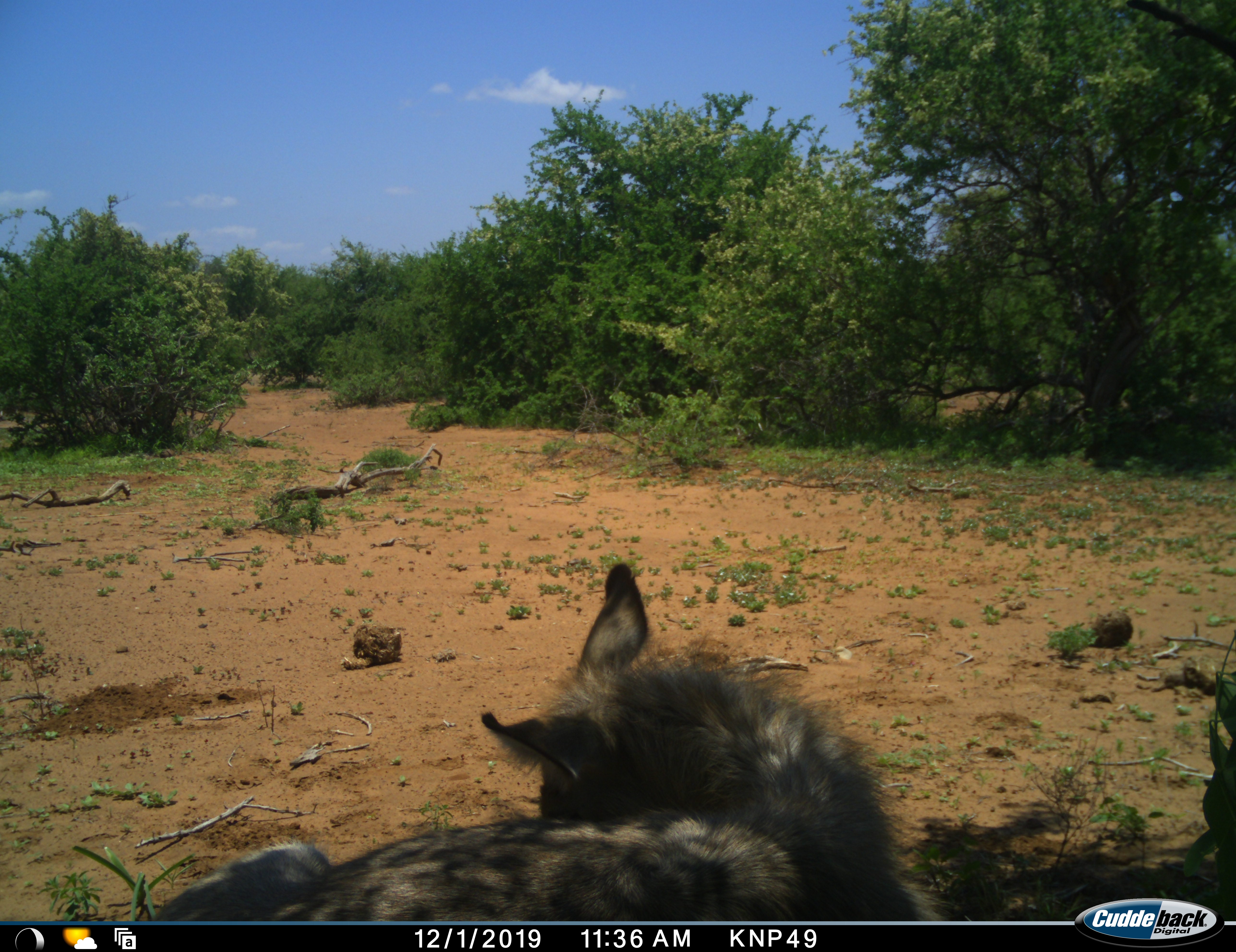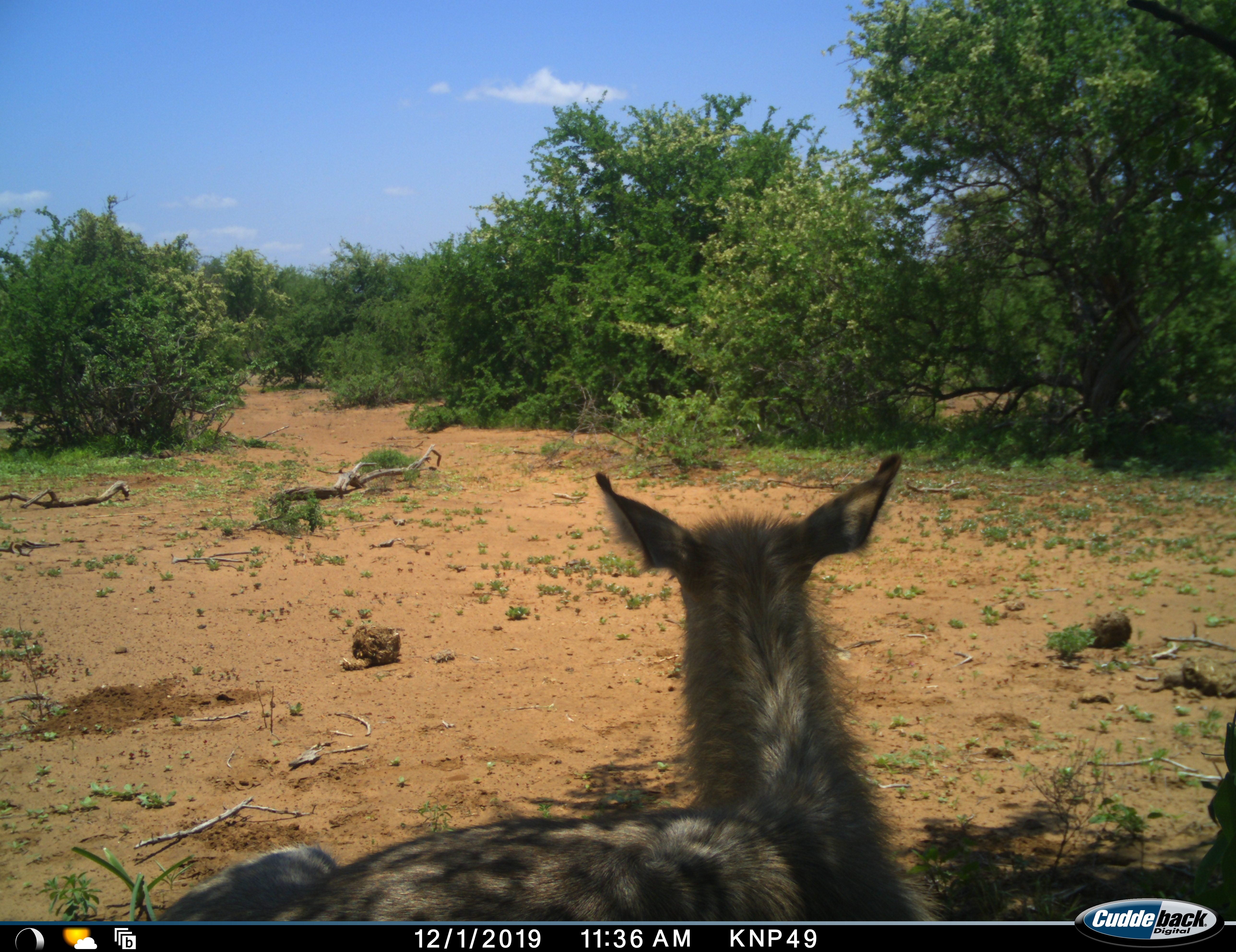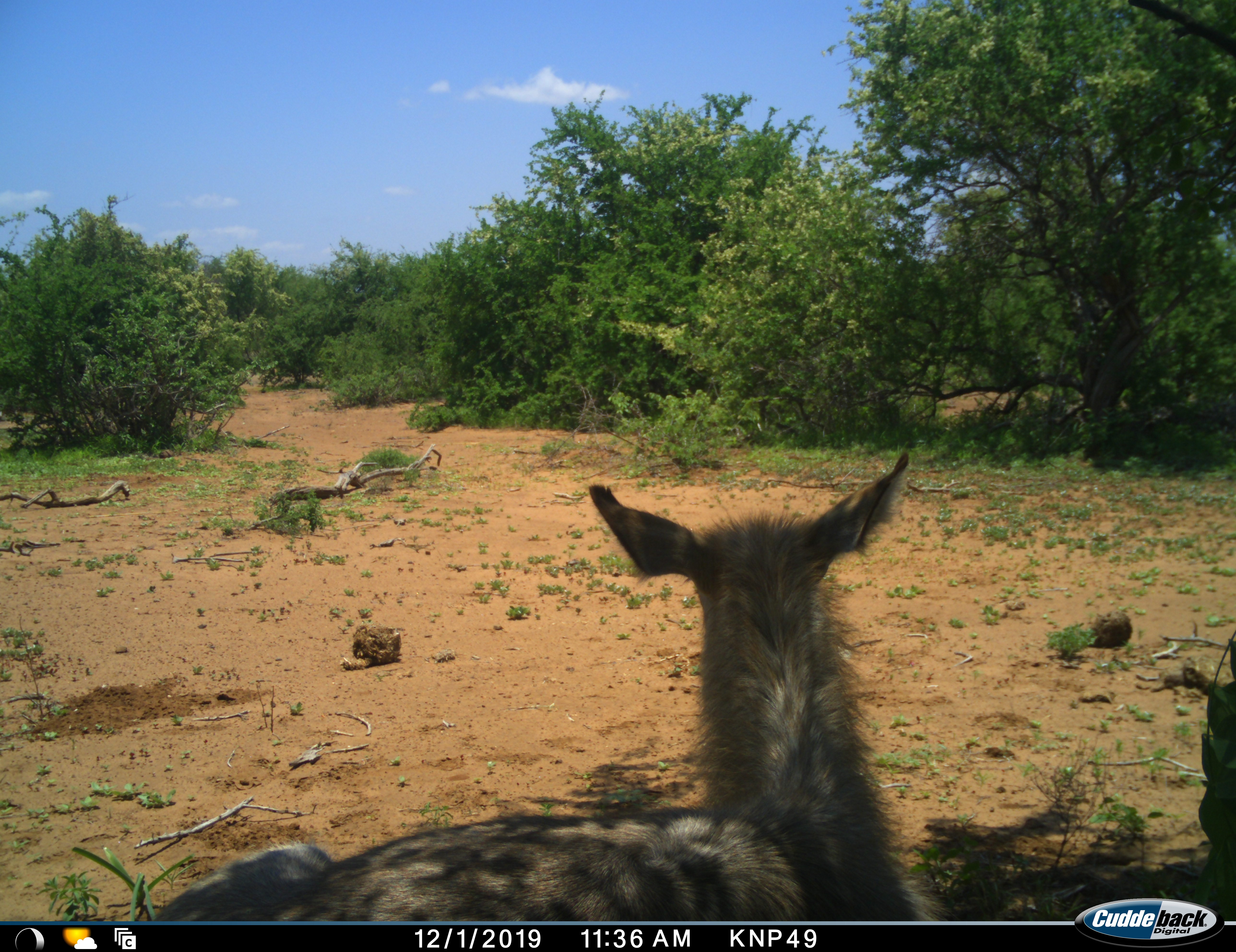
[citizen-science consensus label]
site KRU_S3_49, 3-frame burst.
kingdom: Animalia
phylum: Chordata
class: Mammalia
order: Artiodactyla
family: Bovidae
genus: Kobus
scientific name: Kobus ellipsiprymnus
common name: waterbuck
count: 1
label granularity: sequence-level